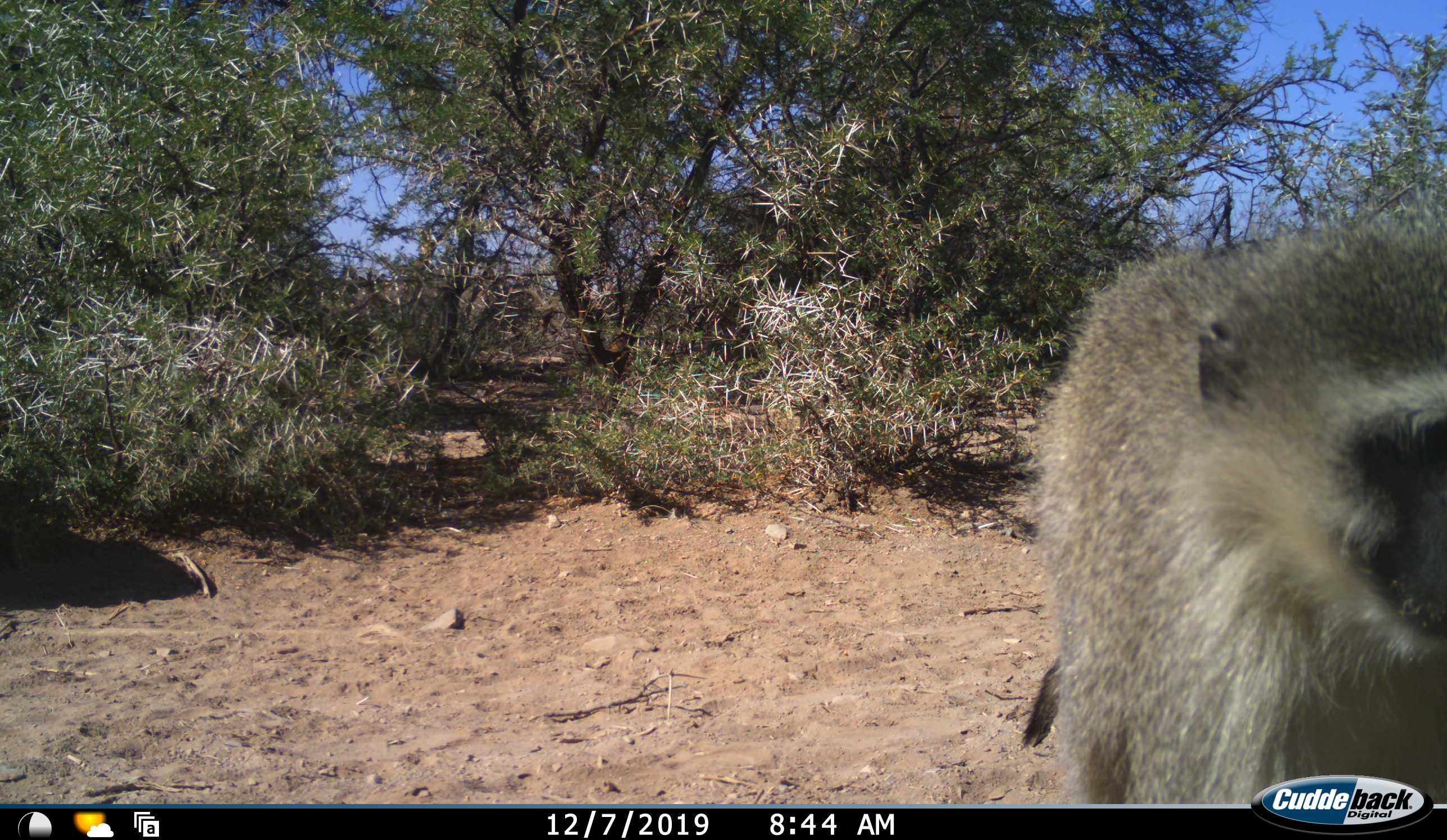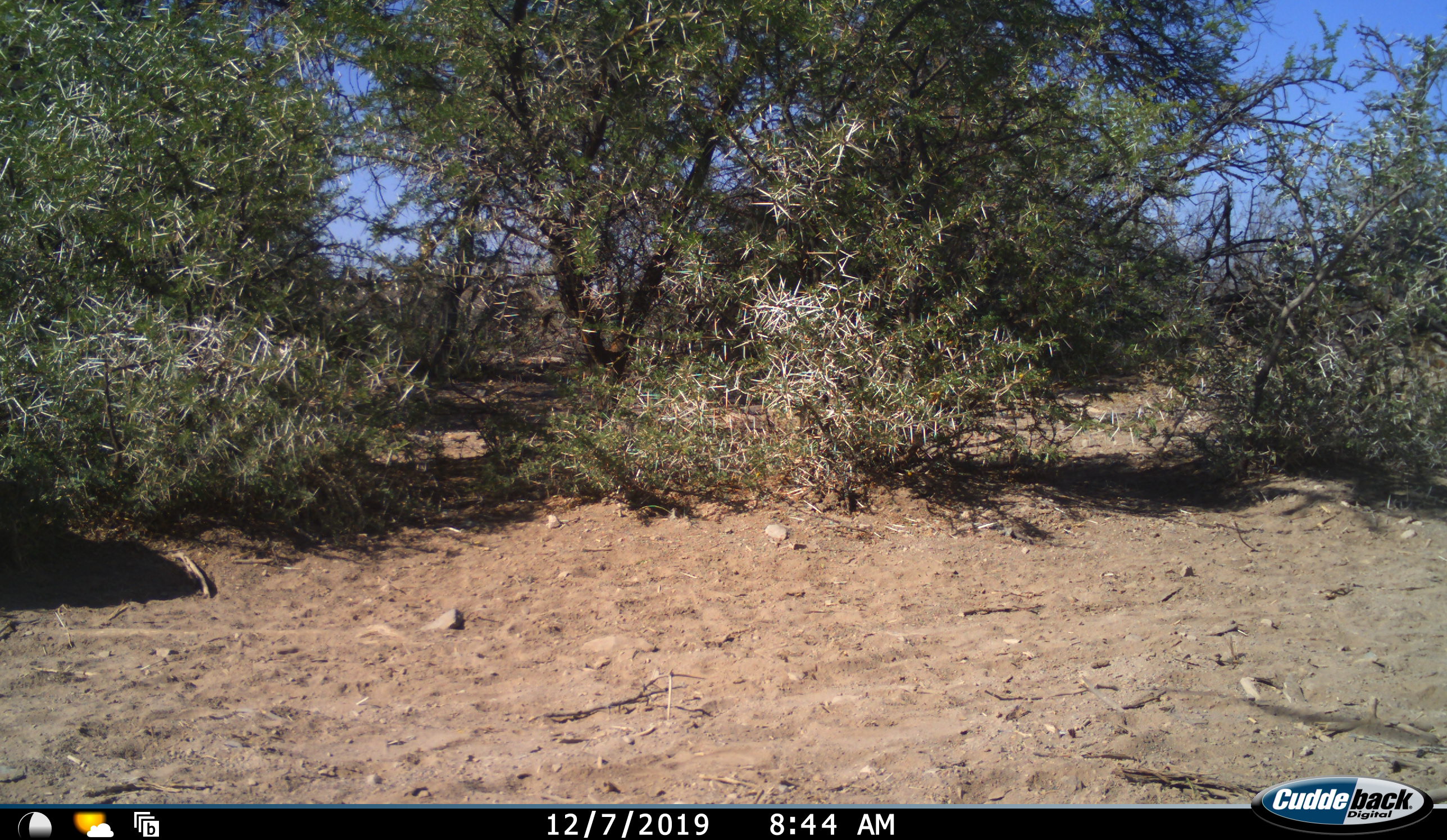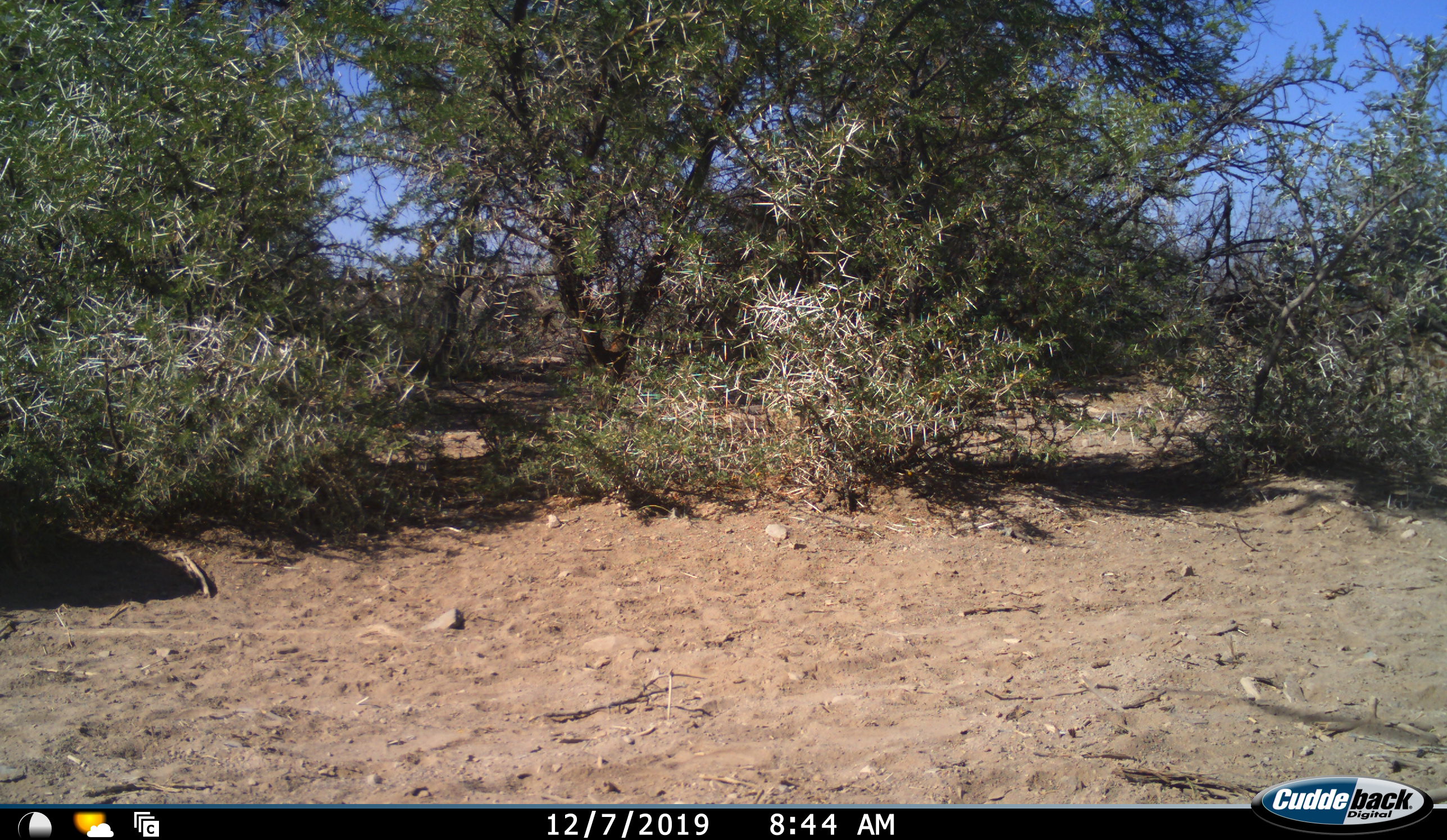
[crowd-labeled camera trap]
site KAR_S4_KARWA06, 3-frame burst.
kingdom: Animalia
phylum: Chordata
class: Mammalia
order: Primates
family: Cercopithecidae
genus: Chlorocebus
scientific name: Chlorocebus pygerythrus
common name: vervet monkey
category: monkeyvervet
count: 1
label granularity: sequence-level